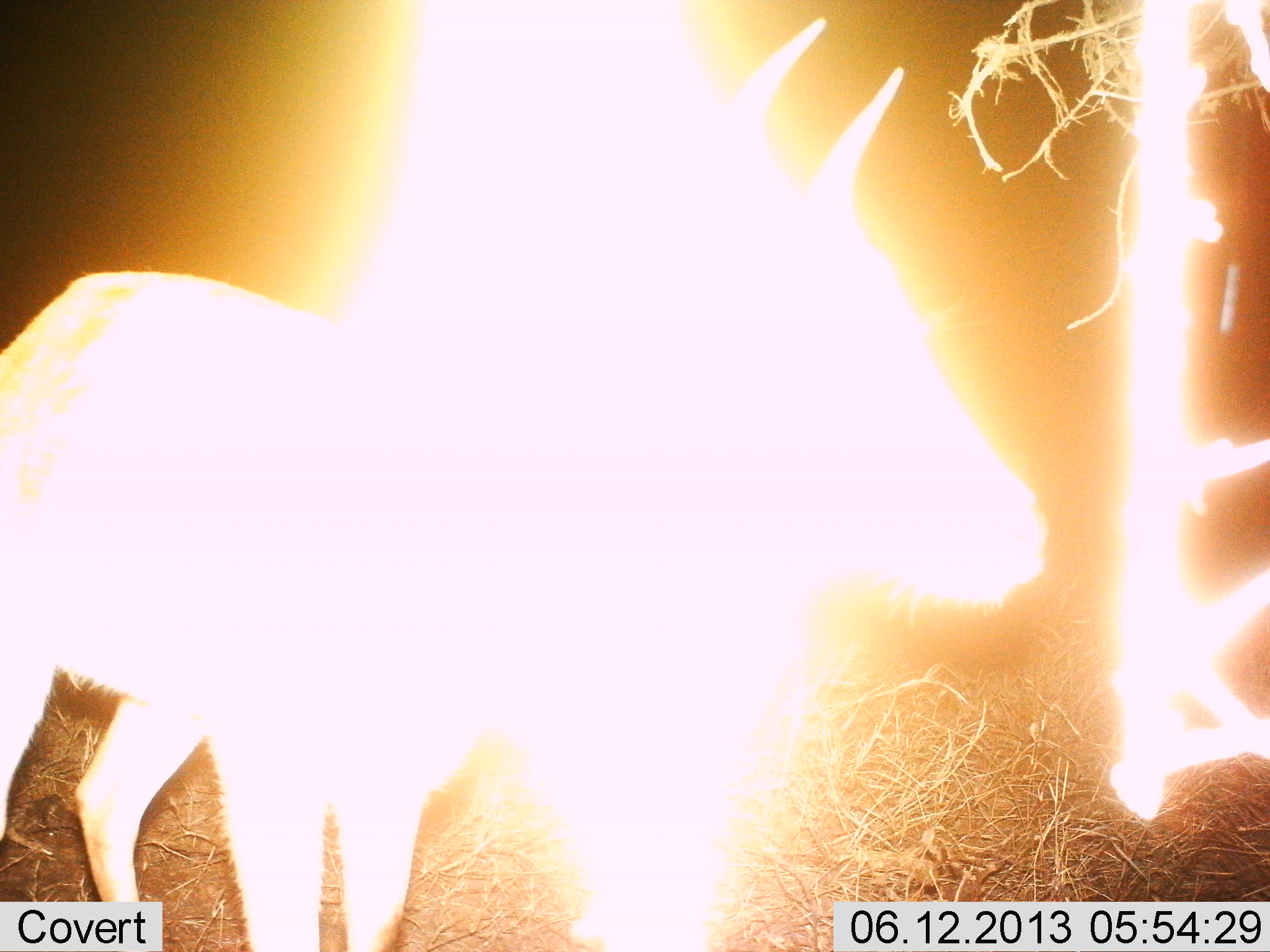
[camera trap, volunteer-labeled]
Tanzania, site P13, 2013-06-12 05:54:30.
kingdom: Animalia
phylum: Chordata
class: Mammalia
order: Artiodactyla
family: Bovidae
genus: Redunca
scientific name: Redunca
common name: reedbuck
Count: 1.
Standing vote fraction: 100%.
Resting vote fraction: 0%.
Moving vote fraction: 0%.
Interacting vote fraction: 0%.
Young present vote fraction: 0%.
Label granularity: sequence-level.